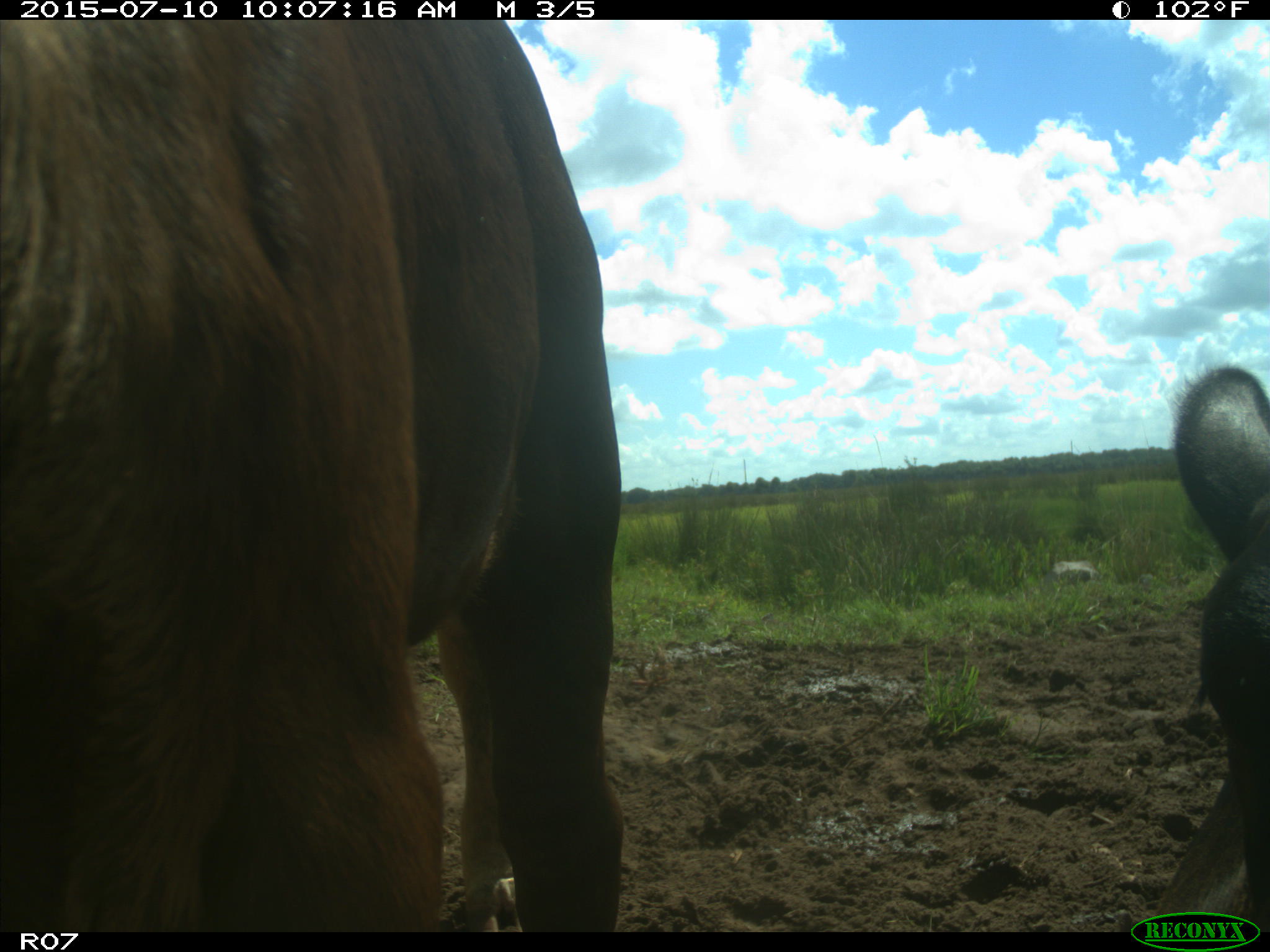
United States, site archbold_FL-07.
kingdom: Animalia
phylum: Chordata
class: Mammalia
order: Artiodactyla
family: Bovidae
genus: Bos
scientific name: Bos taurus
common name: domestic cow